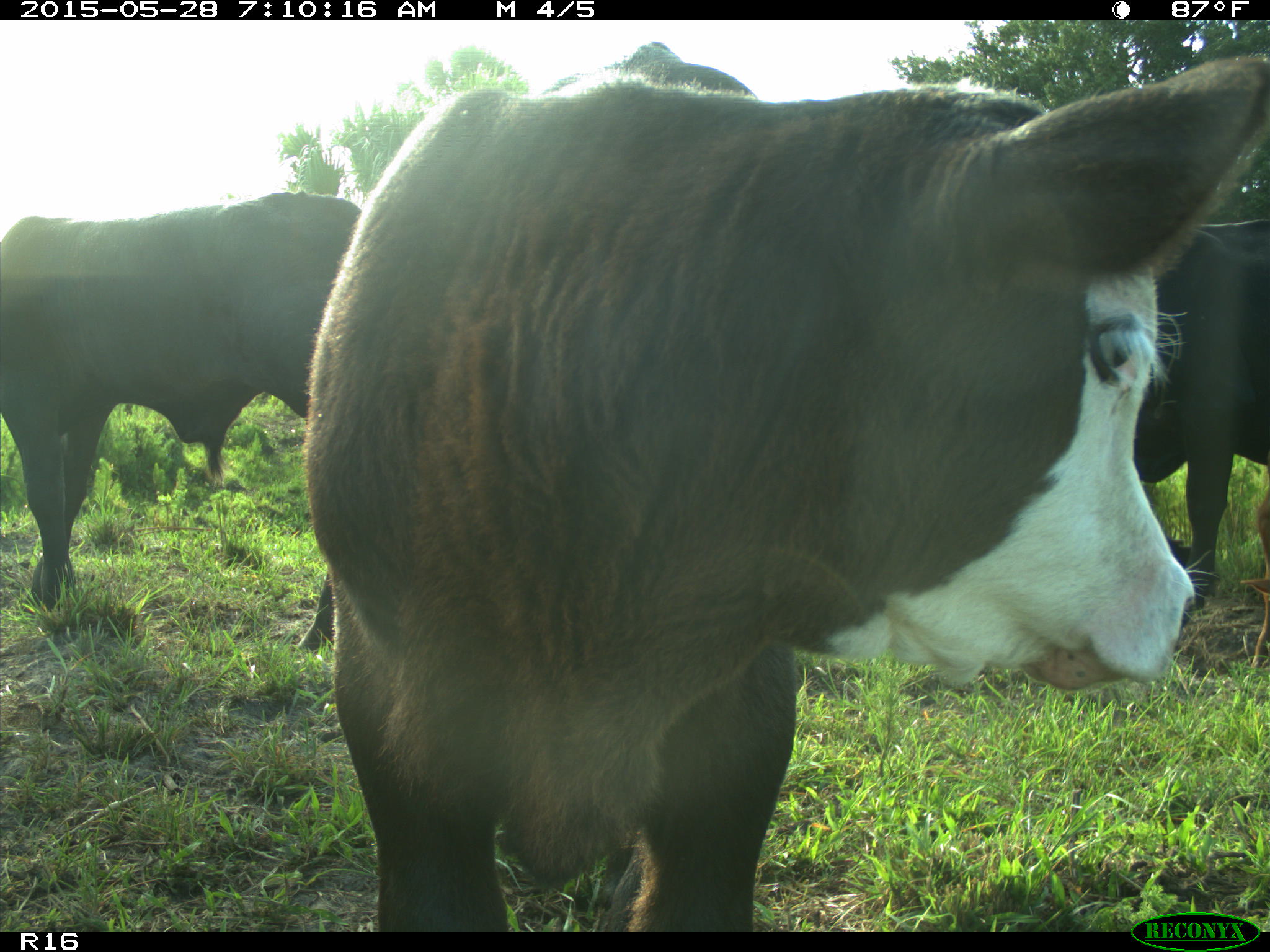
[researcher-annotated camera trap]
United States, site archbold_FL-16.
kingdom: Animalia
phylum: Chordata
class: Mammalia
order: Artiodactyla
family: Bovidae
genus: Bos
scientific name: Bos taurus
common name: domestic cow